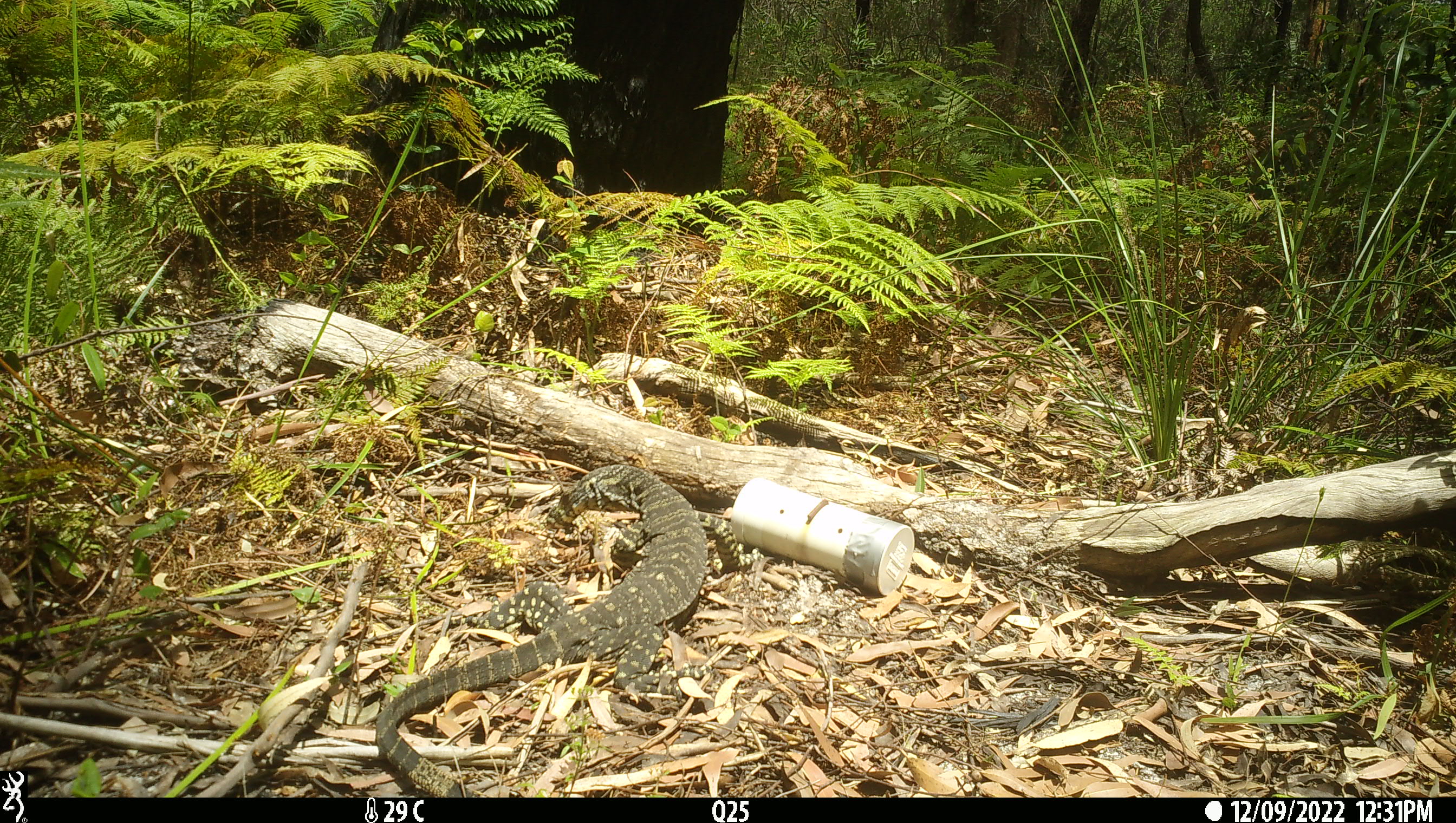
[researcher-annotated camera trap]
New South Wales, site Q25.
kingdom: Animalia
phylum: Chordata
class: Reptilia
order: Squamata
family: Varanidae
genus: Varanus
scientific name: Varanus varius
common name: lace monitor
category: goanna